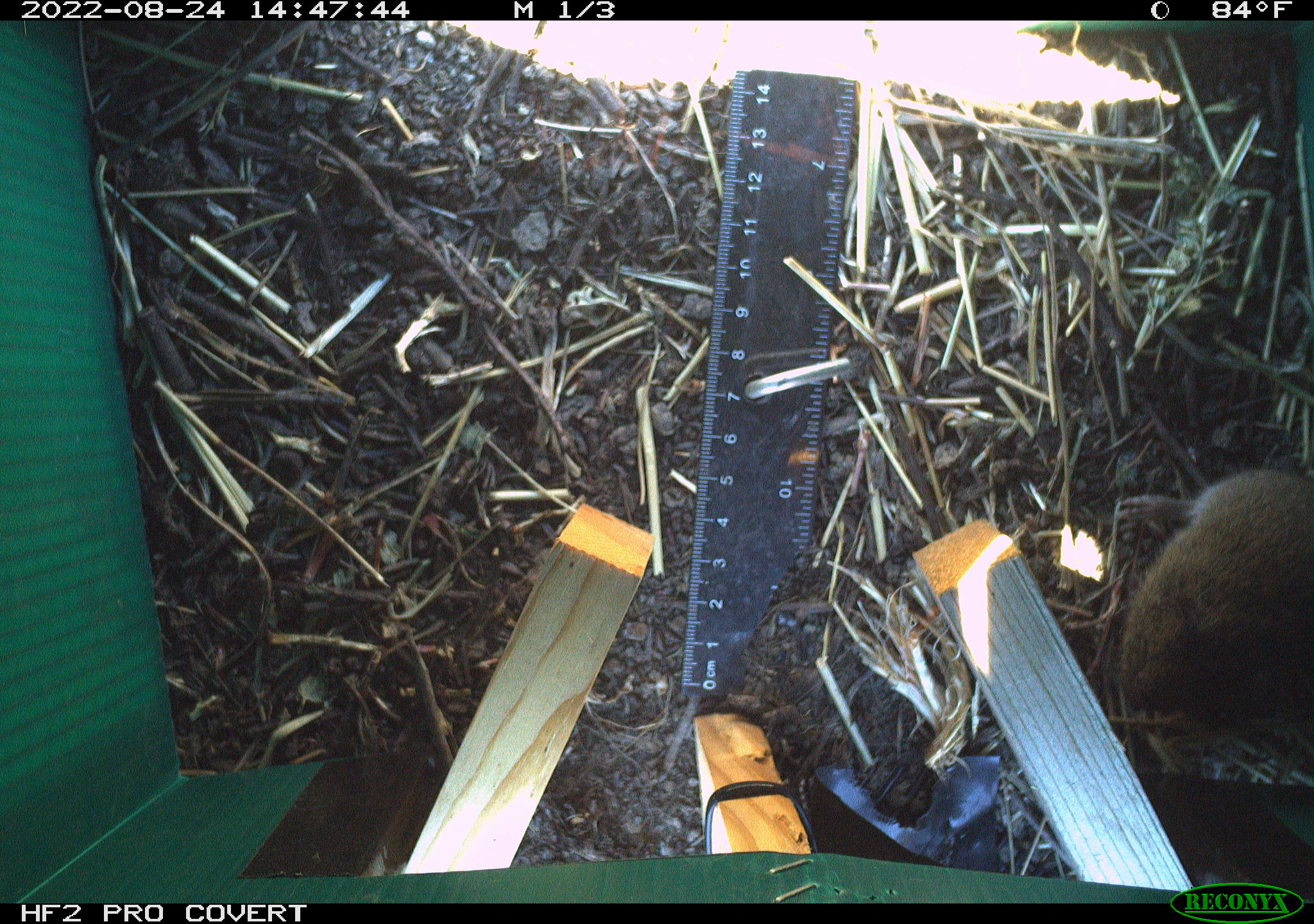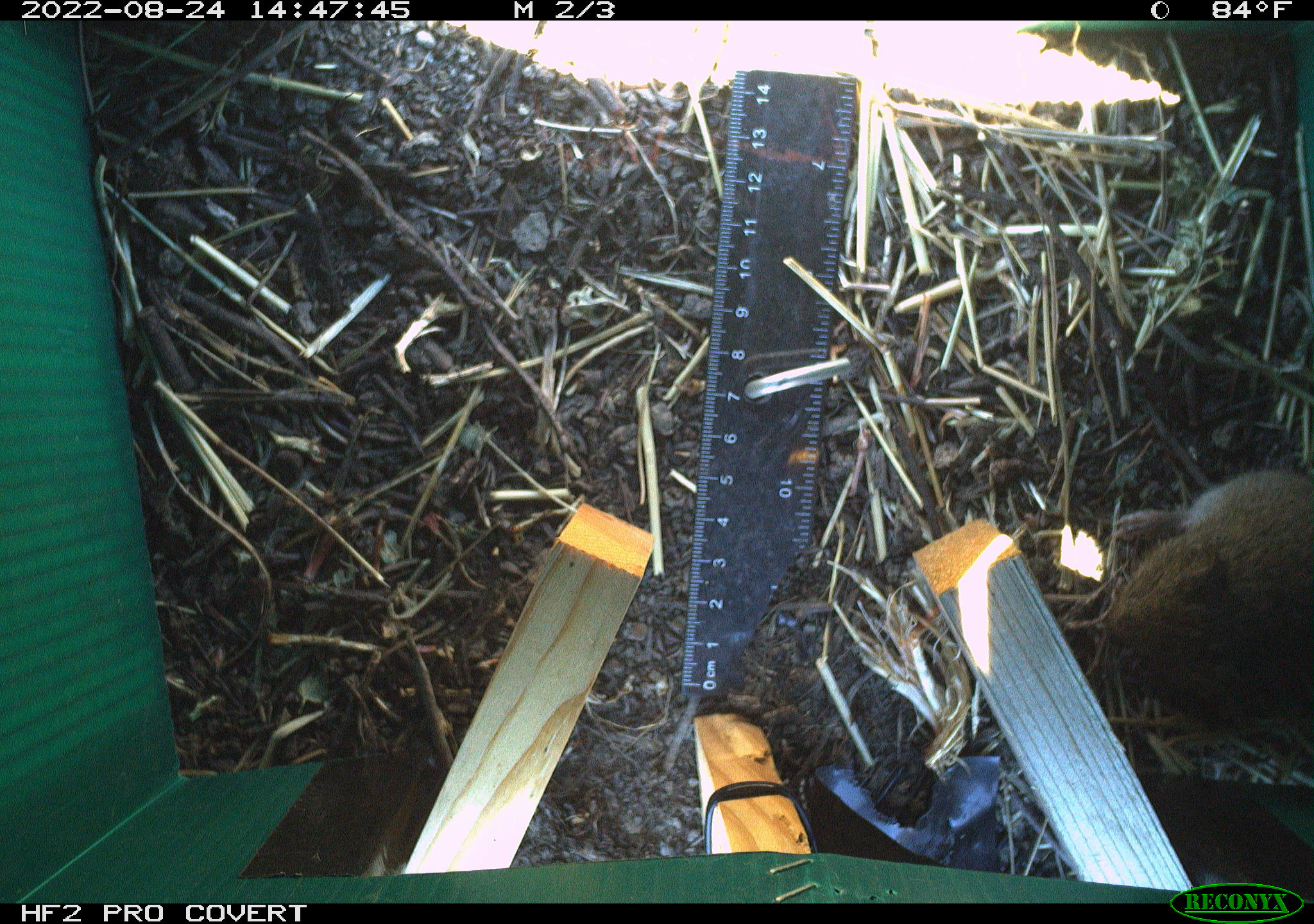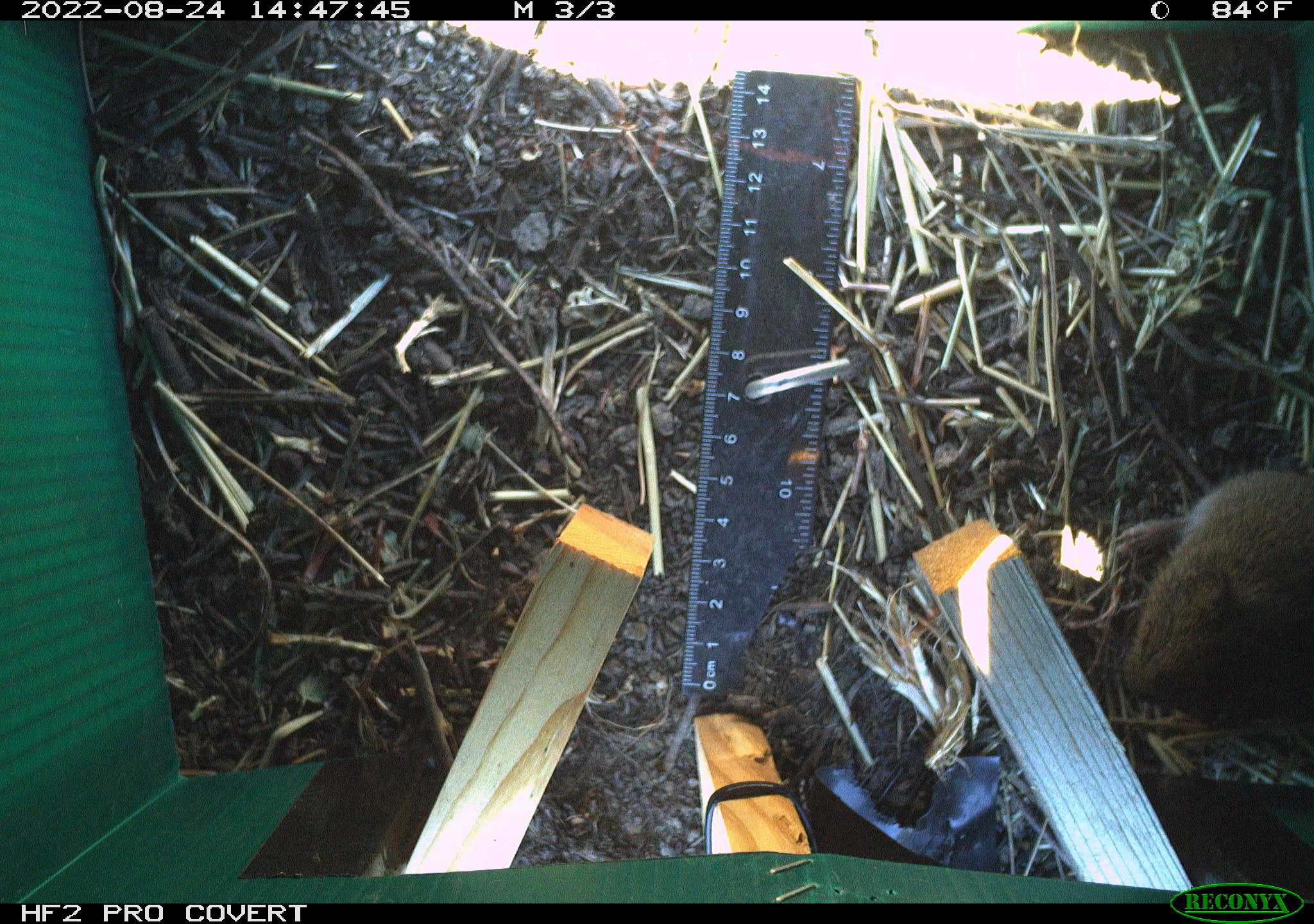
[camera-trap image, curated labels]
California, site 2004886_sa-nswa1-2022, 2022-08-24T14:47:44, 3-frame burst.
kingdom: Animalia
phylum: Chordata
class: Mammalia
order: Rodentia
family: Cricetidae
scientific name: Cricetidae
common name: hamsters, voles, lemmings, and allies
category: cricetidae family